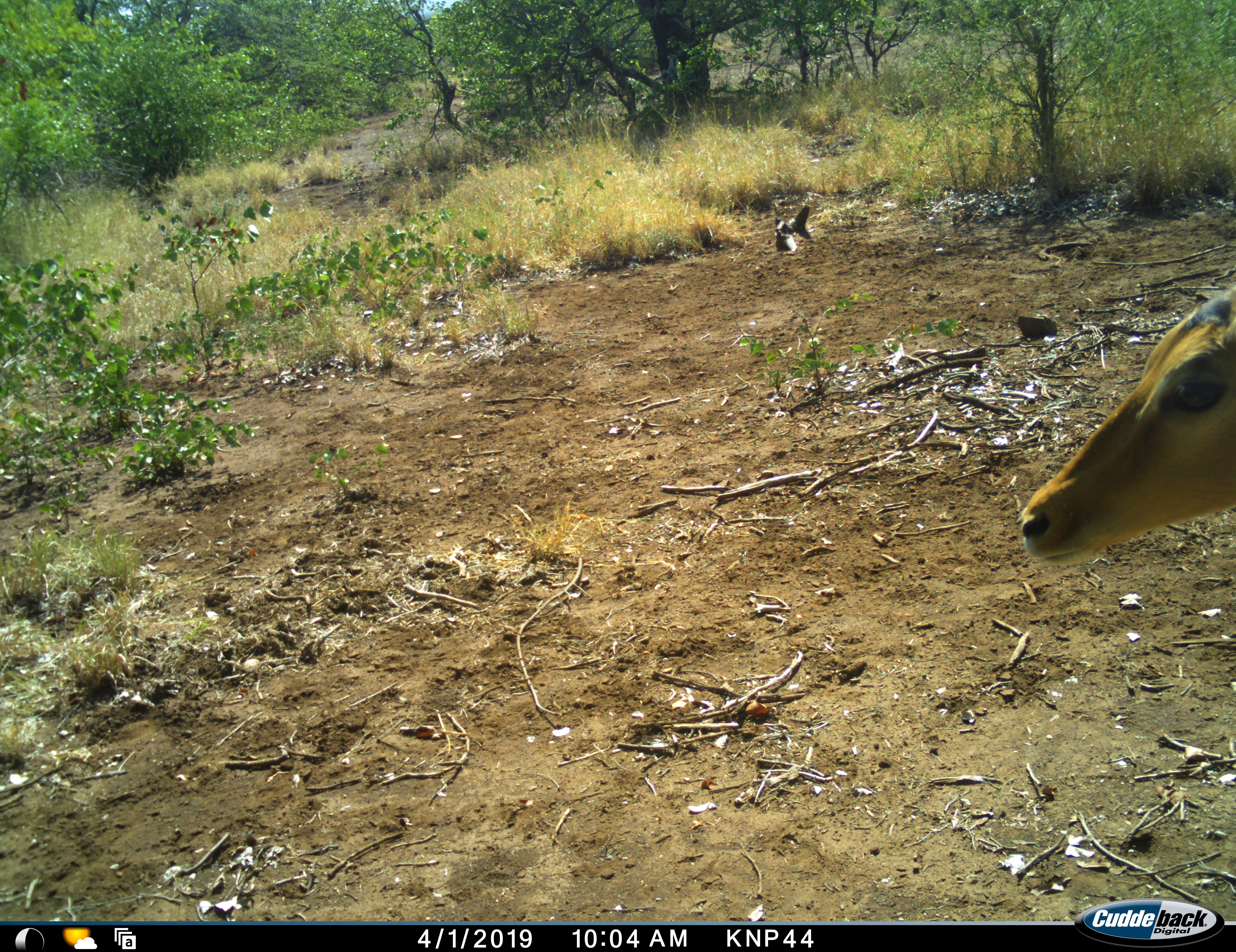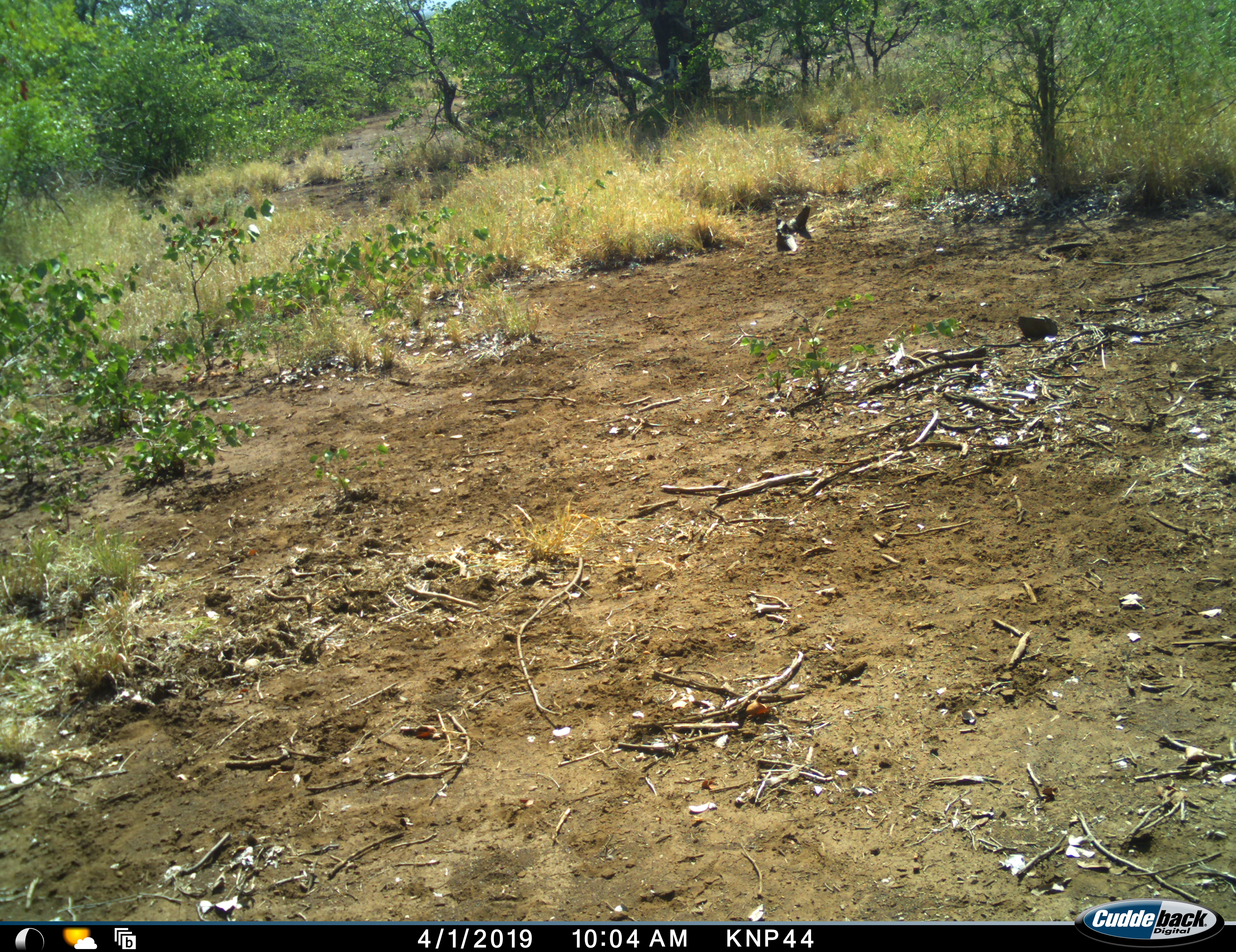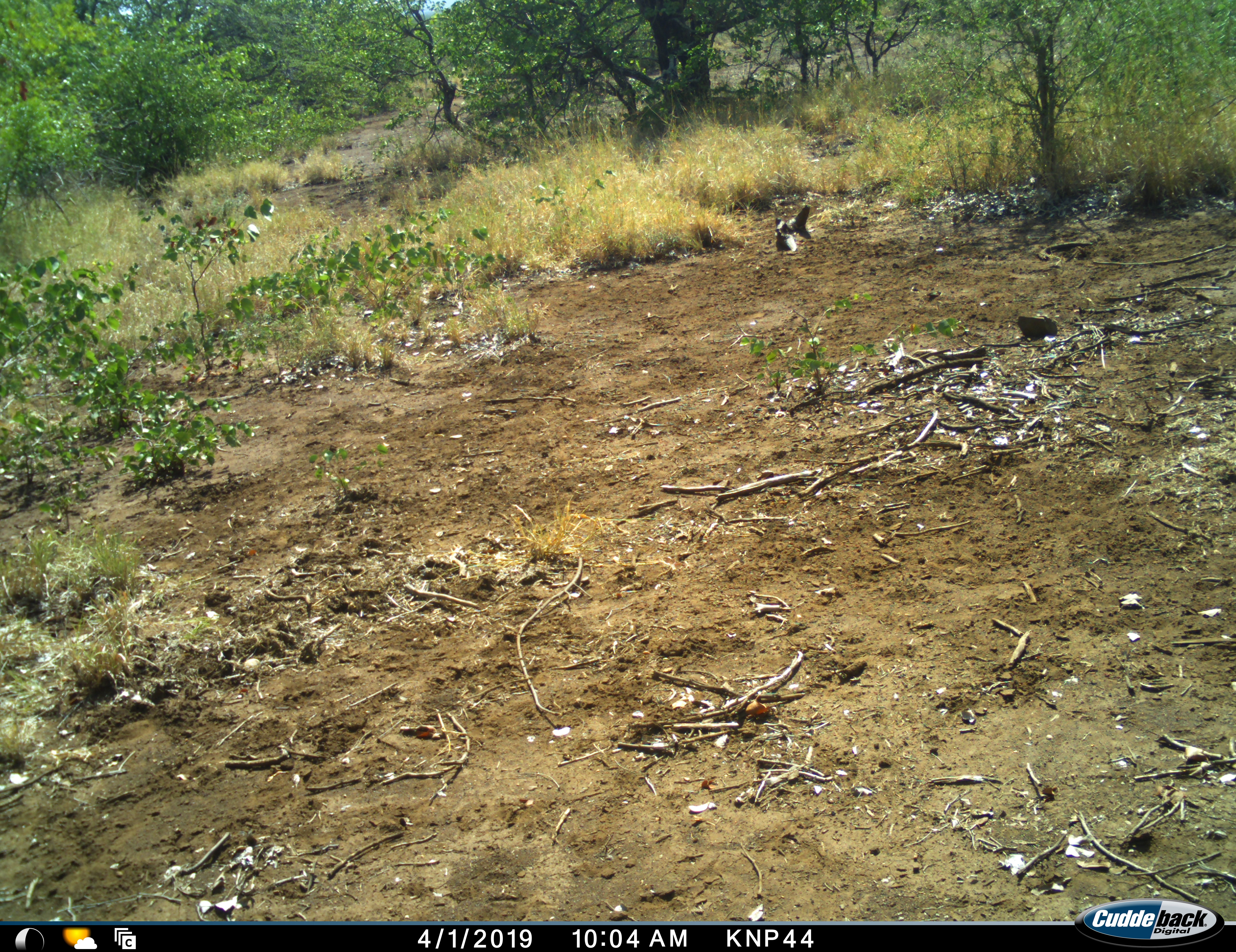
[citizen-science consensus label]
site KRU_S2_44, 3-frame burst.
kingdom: Animalia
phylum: Chordata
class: Mammalia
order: Artiodactyla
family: Bovidae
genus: Aepyceros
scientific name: Aepyceros melampus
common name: impala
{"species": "impala (Aepyceros melampus)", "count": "1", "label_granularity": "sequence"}